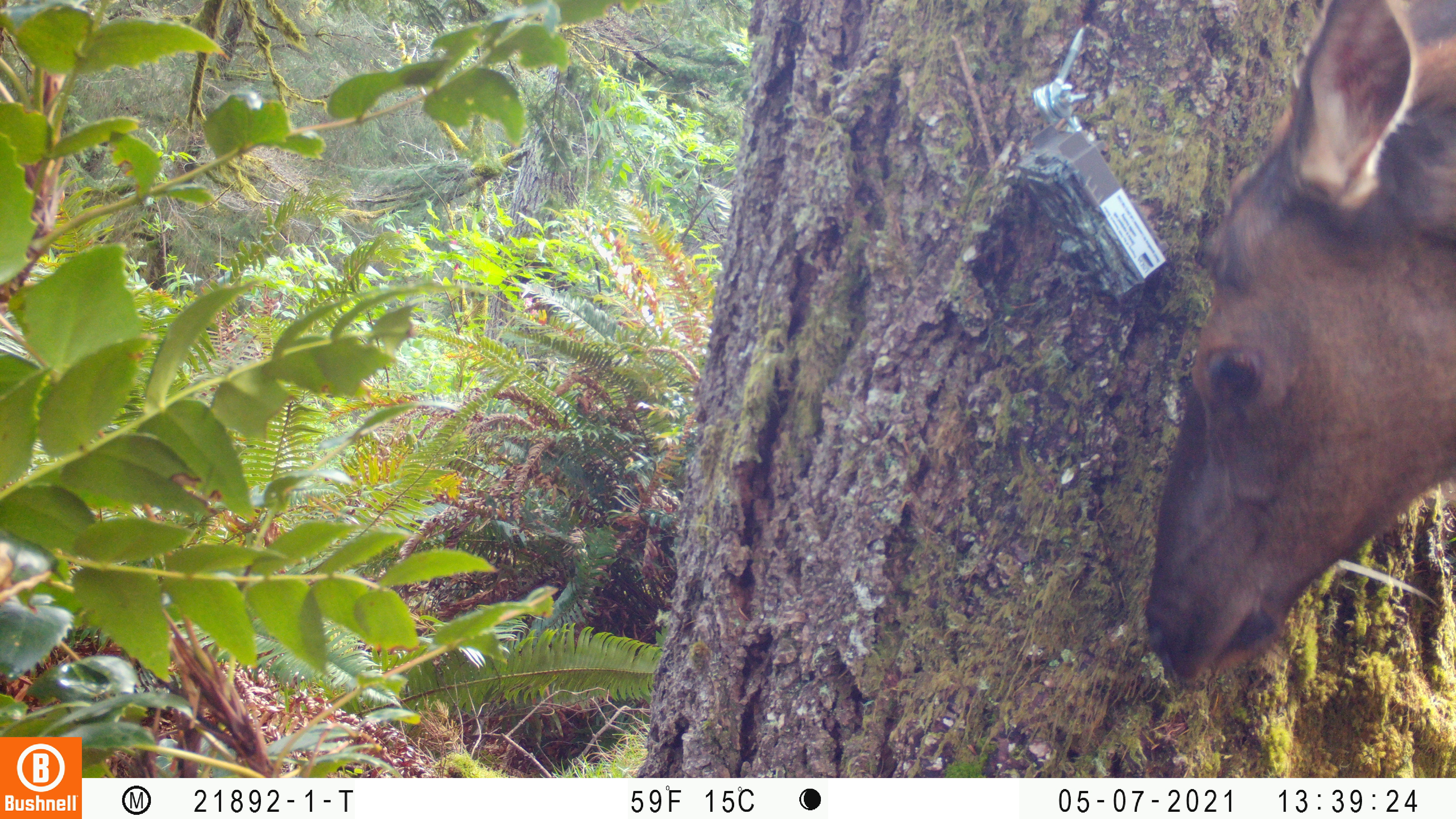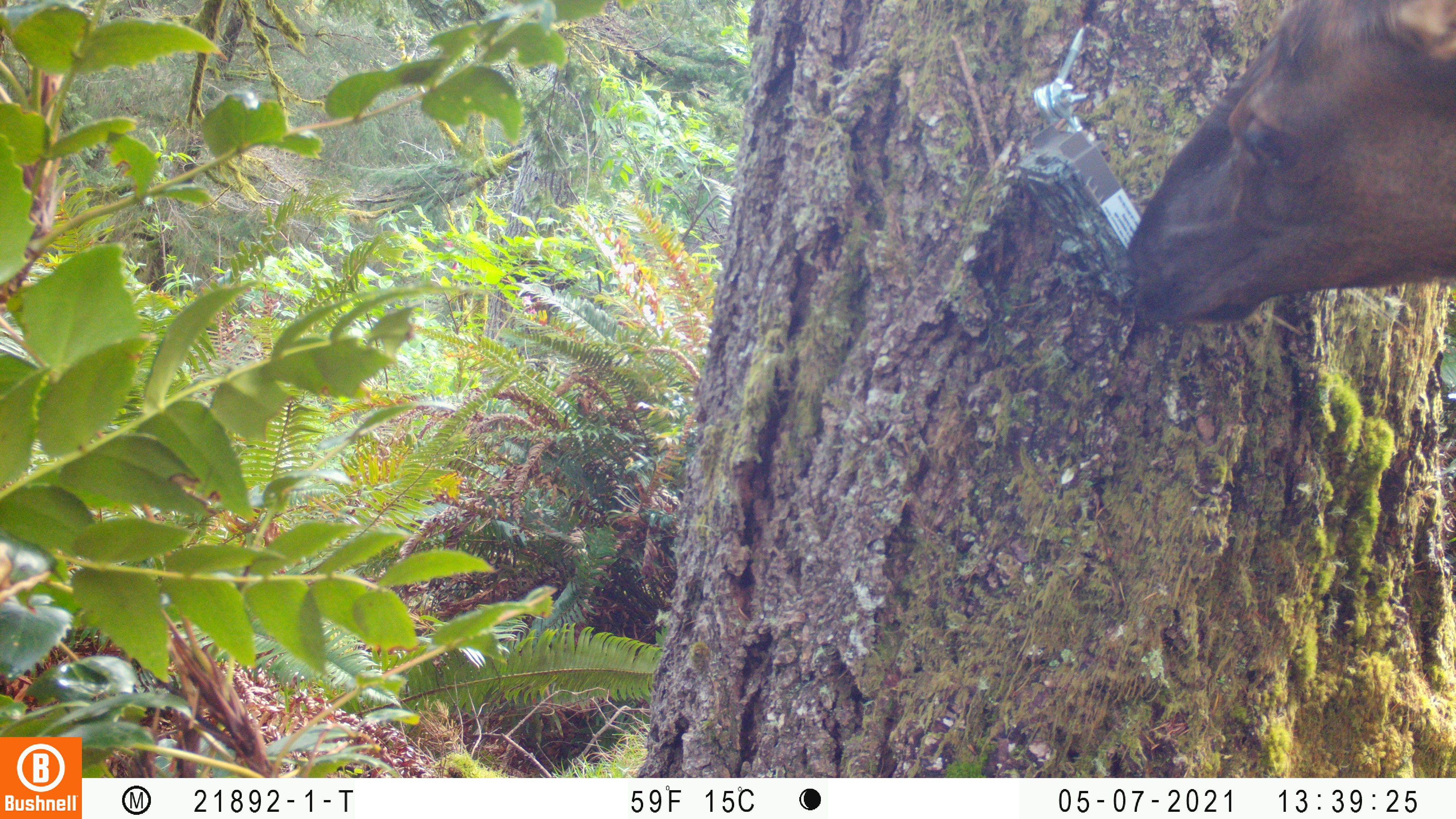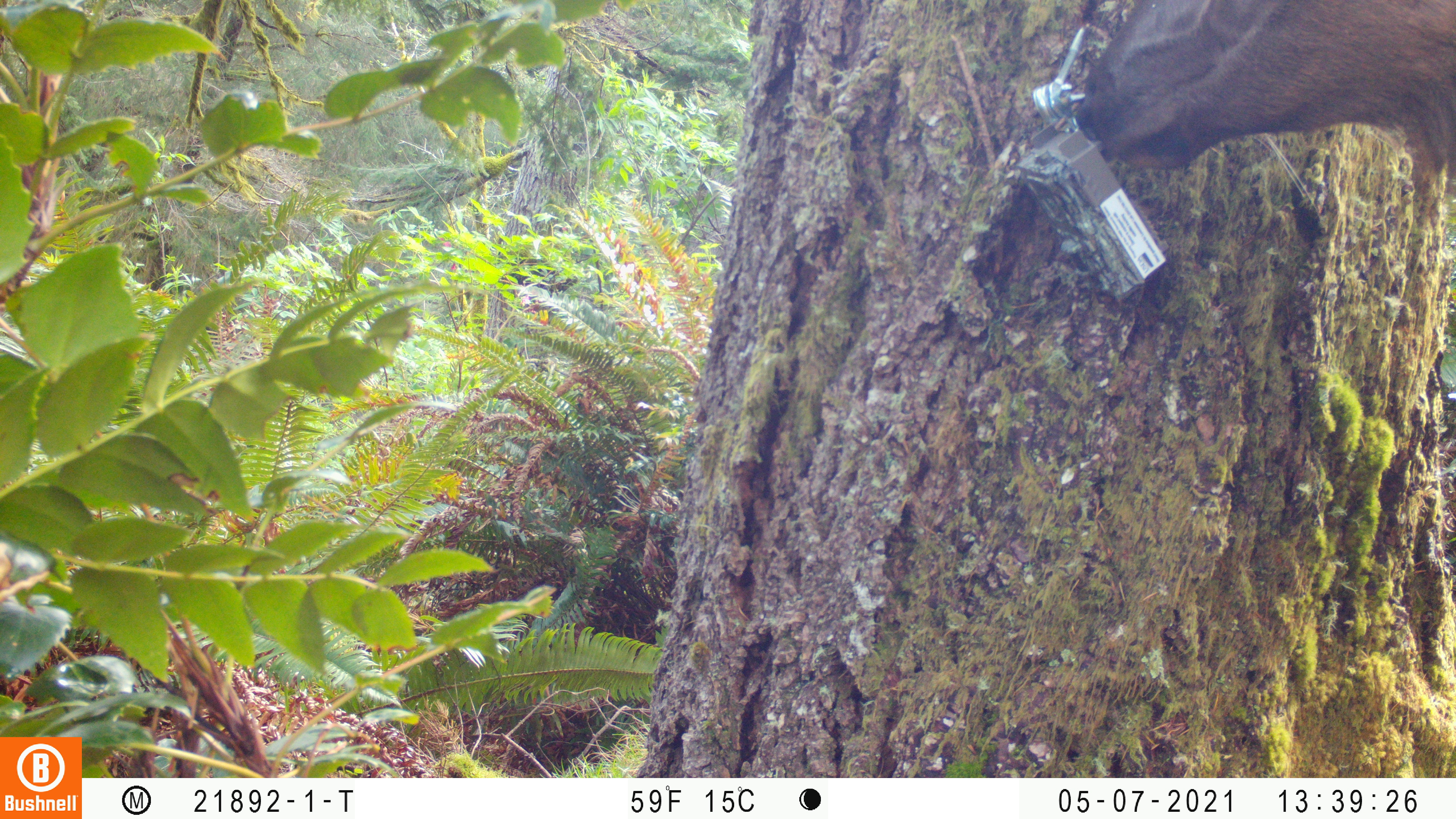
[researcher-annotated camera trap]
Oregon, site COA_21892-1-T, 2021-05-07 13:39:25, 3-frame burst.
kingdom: Animalia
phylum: Chordata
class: Mammalia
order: Artiodactyla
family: Cervidae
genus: Cervus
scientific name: Cervus canadensis roosevelti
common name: roosevelt elk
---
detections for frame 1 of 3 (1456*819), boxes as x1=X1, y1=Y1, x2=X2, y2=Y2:
roosevelt elk: x1=1133, y1=0, x2=1453, y2=705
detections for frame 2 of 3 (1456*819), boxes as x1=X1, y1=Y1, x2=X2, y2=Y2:
roosevelt elk: x1=1114, y1=0, x2=1455, y2=334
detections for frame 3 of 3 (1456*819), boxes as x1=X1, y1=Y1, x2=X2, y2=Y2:
roosevelt elk: x1=1070, y1=0, x2=1455, y2=185